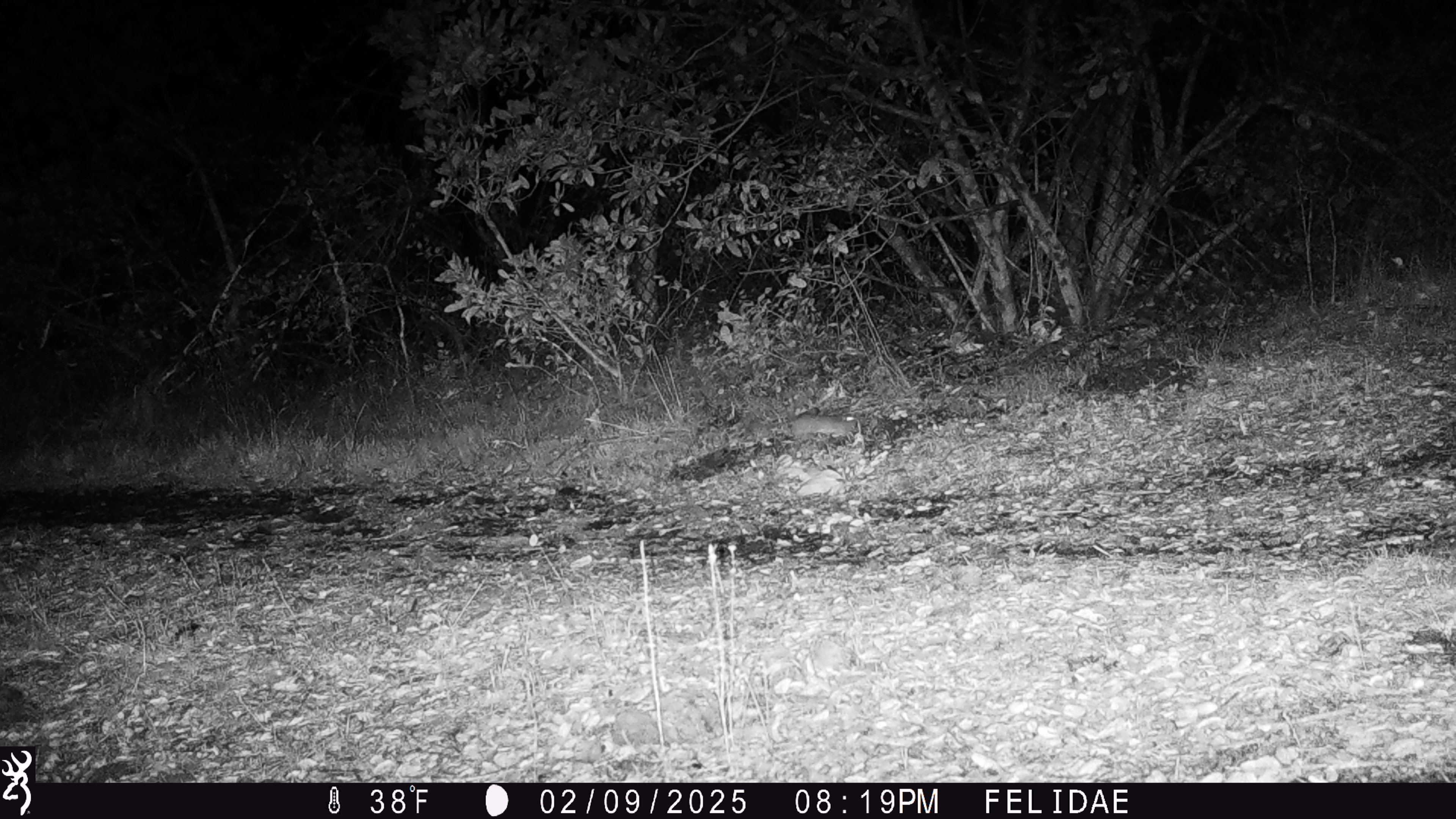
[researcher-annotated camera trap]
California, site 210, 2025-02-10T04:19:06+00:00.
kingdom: Animalia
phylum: Chordata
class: Mammalia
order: Rodentia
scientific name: Rodentia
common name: mouse or rat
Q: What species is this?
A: Mouse or rat (Rodentia).